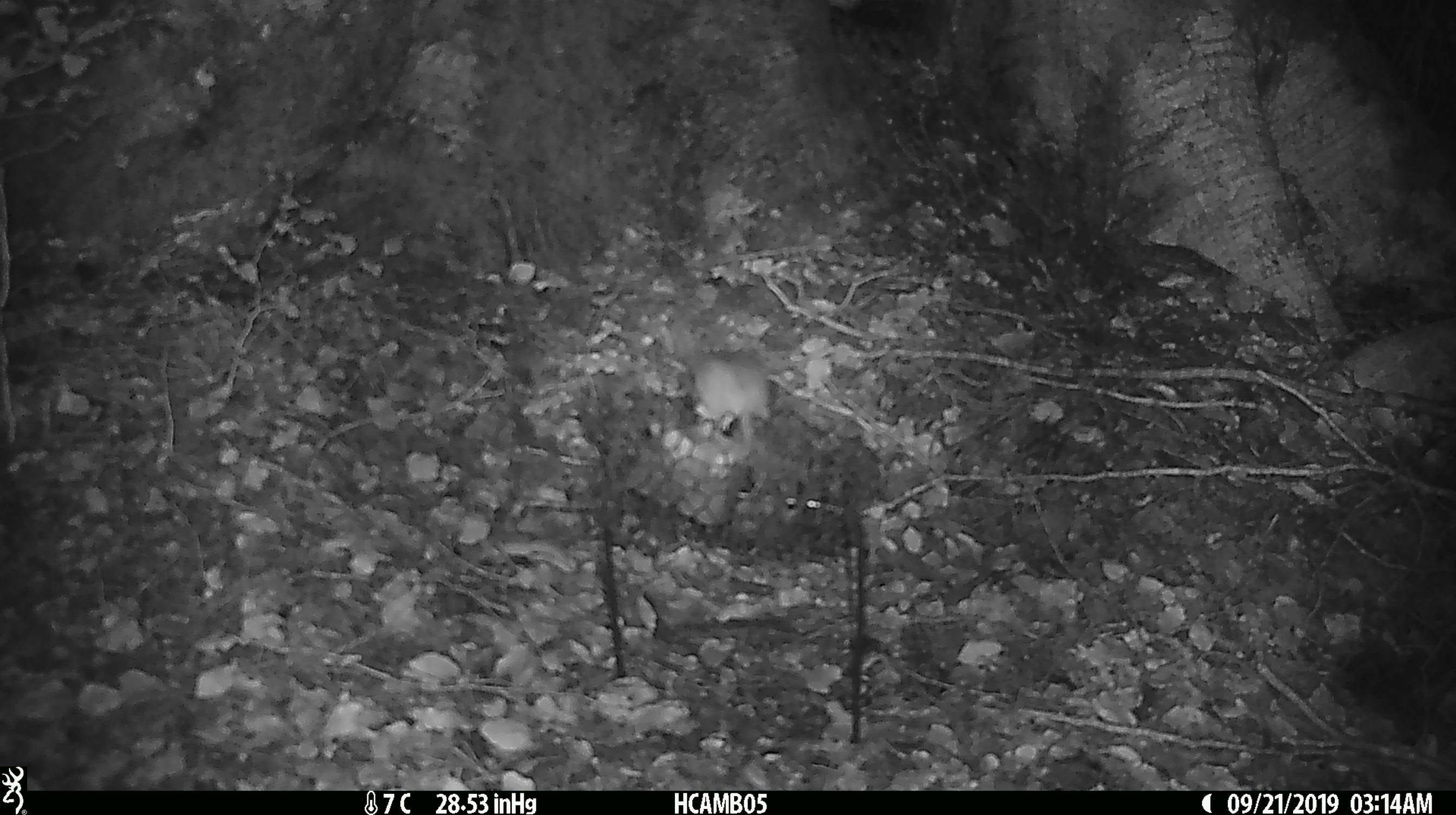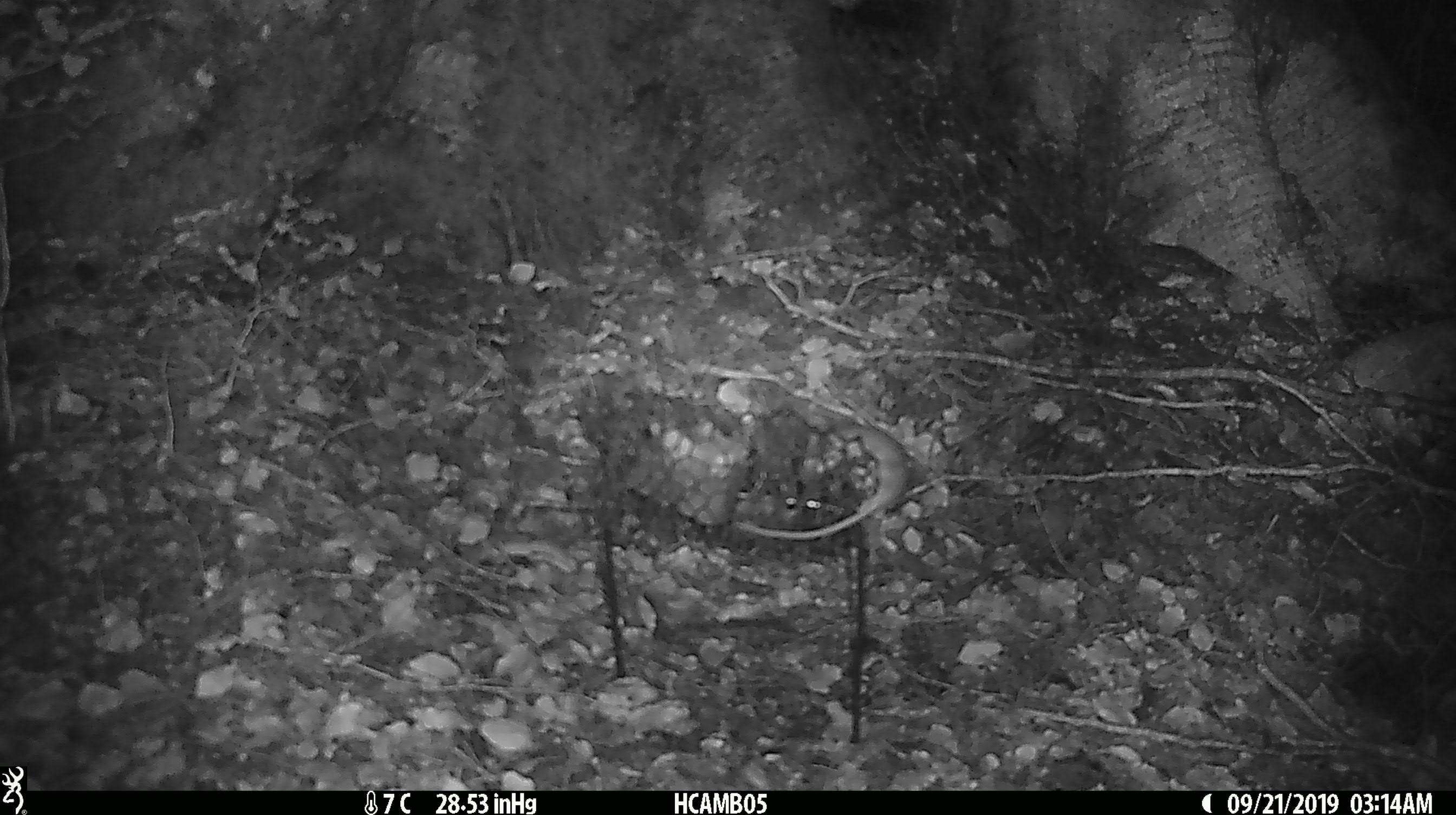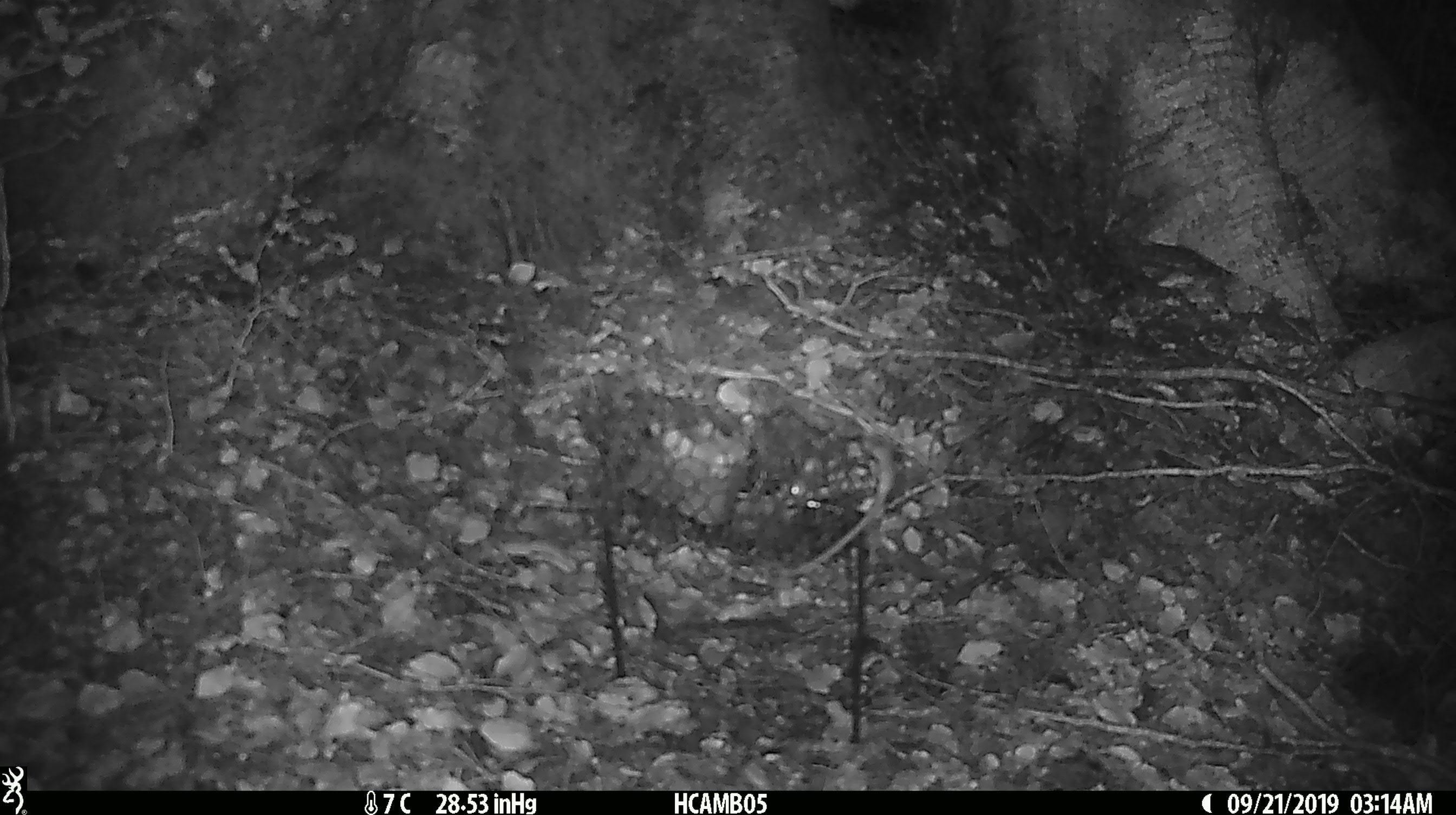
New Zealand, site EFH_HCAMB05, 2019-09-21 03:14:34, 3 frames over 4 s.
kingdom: Animalia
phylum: Chordata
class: Mammalia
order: Rodentia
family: Muridae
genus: Mus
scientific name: Mus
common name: mouse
Mouse (Mus).